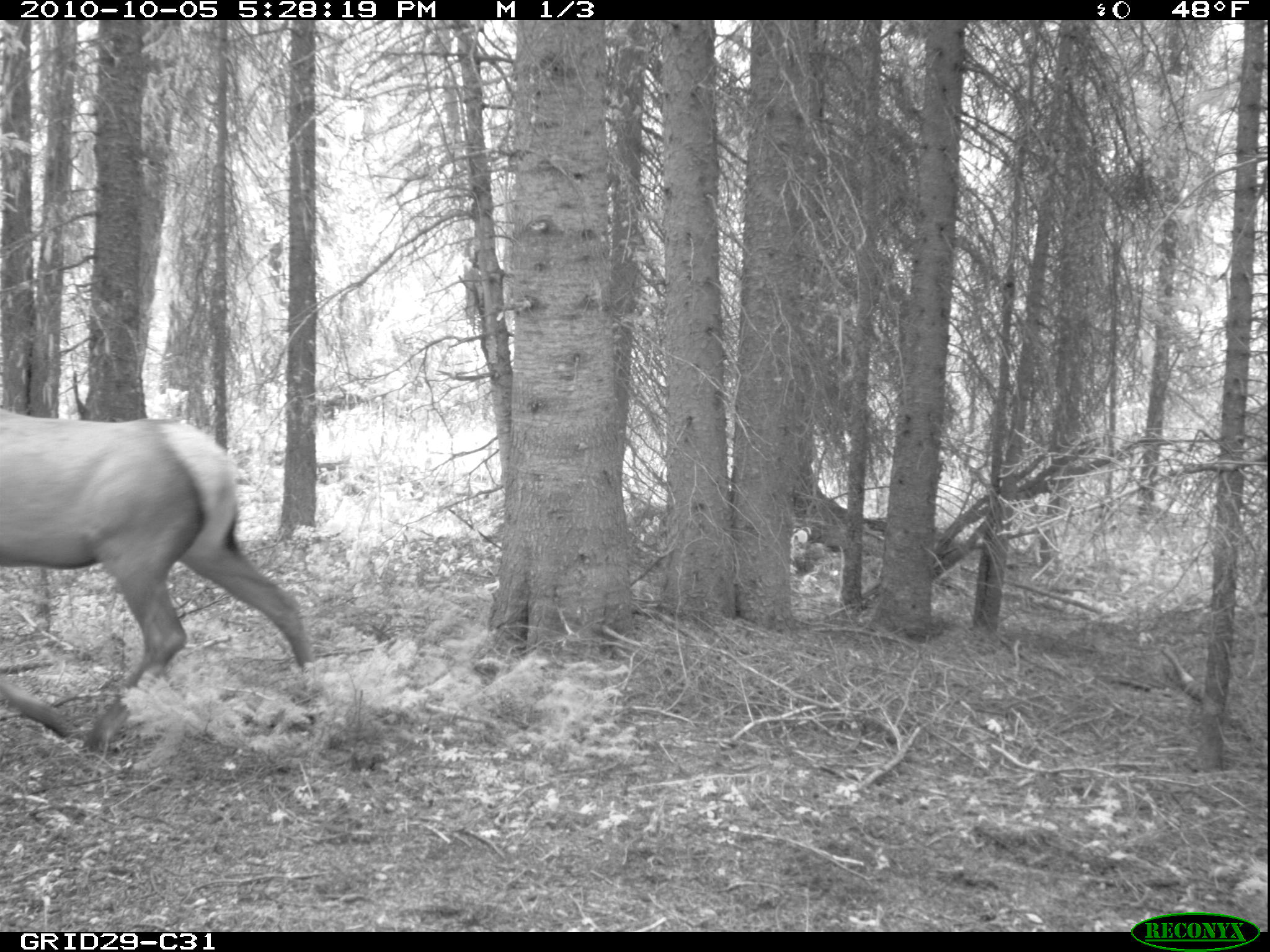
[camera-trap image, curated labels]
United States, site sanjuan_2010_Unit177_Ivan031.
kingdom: Animalia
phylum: Chordata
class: Mammalia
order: Artiodactyla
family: Cervidae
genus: Cervus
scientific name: Cervus elaphus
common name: red deer